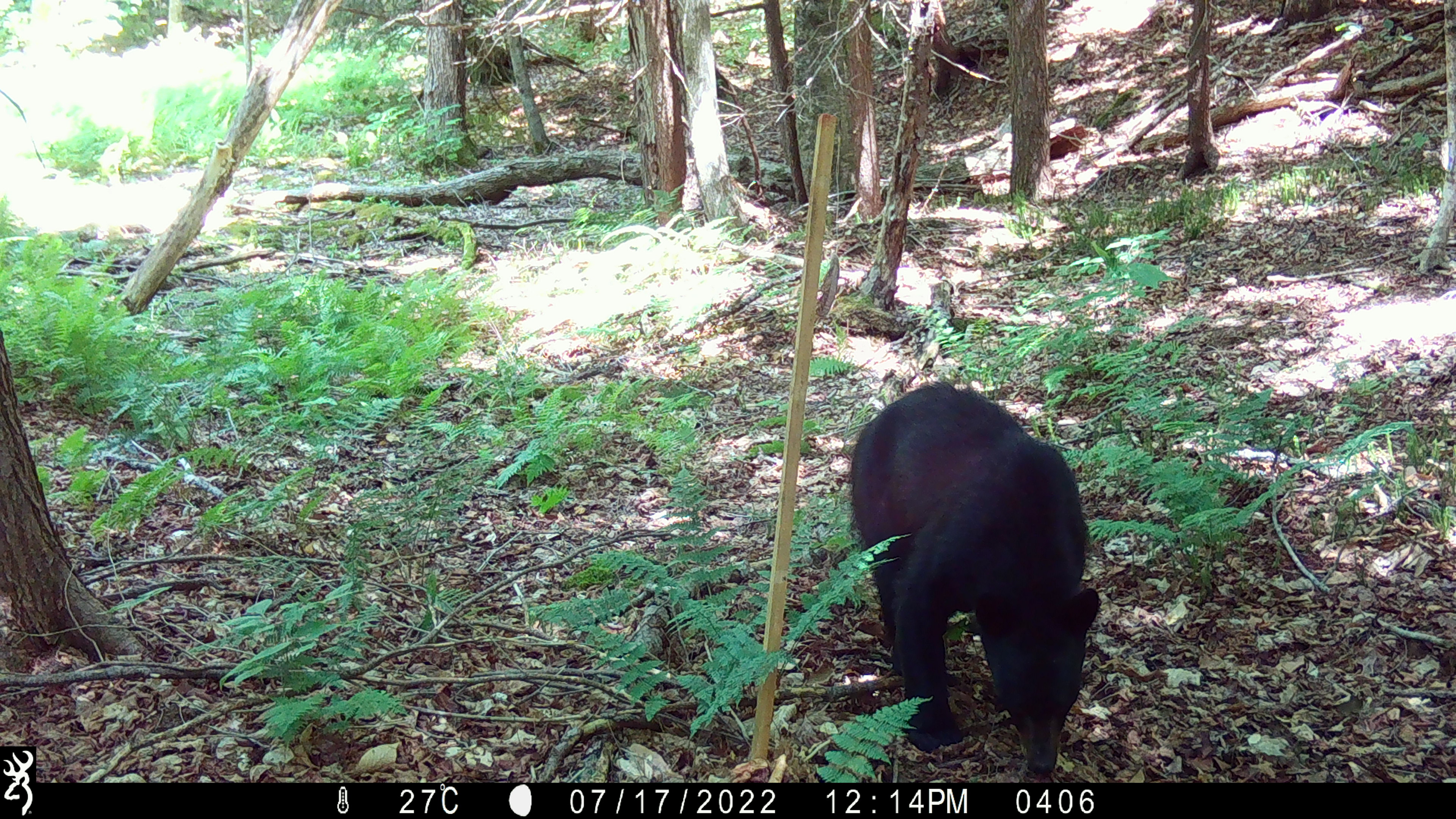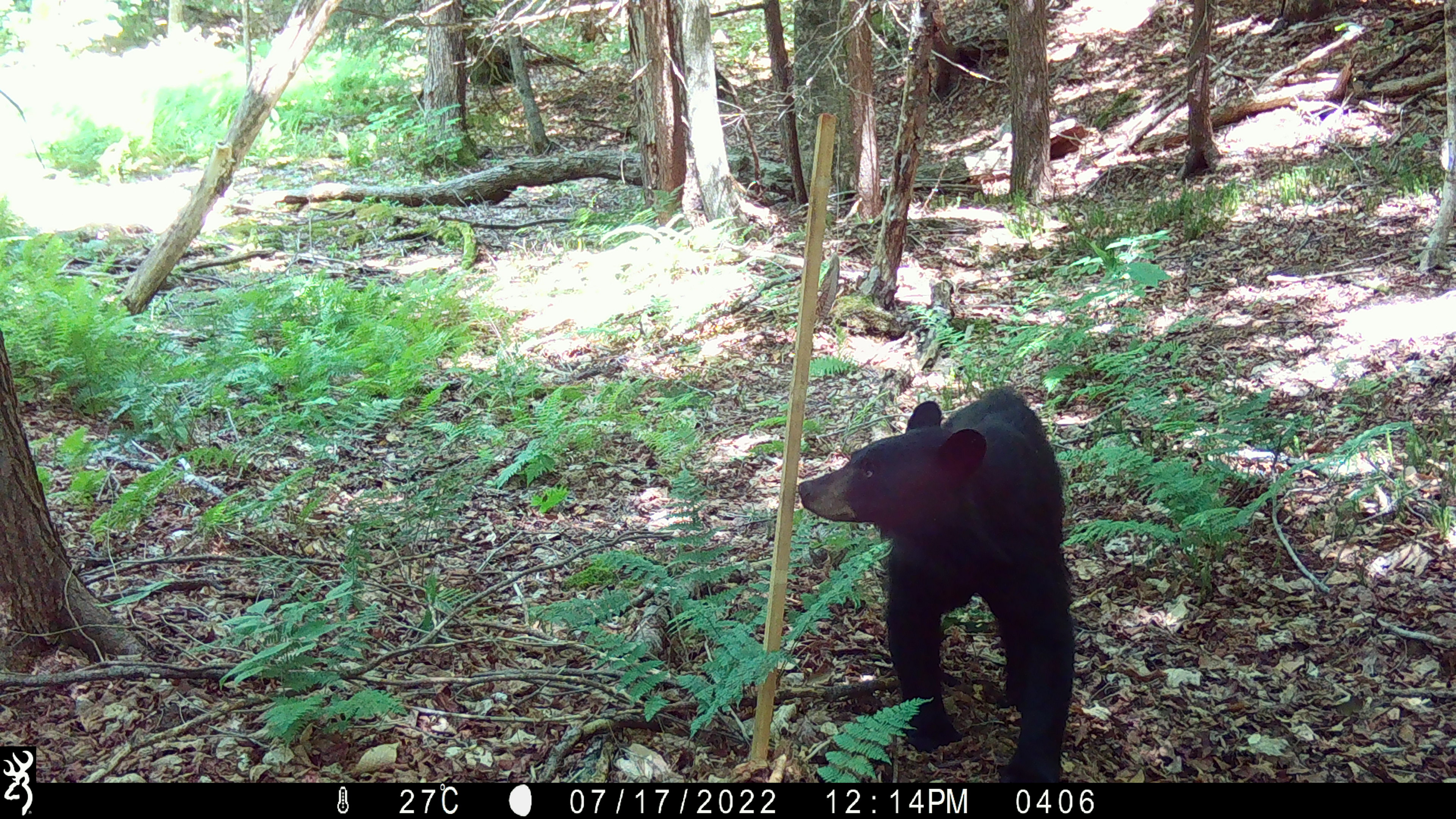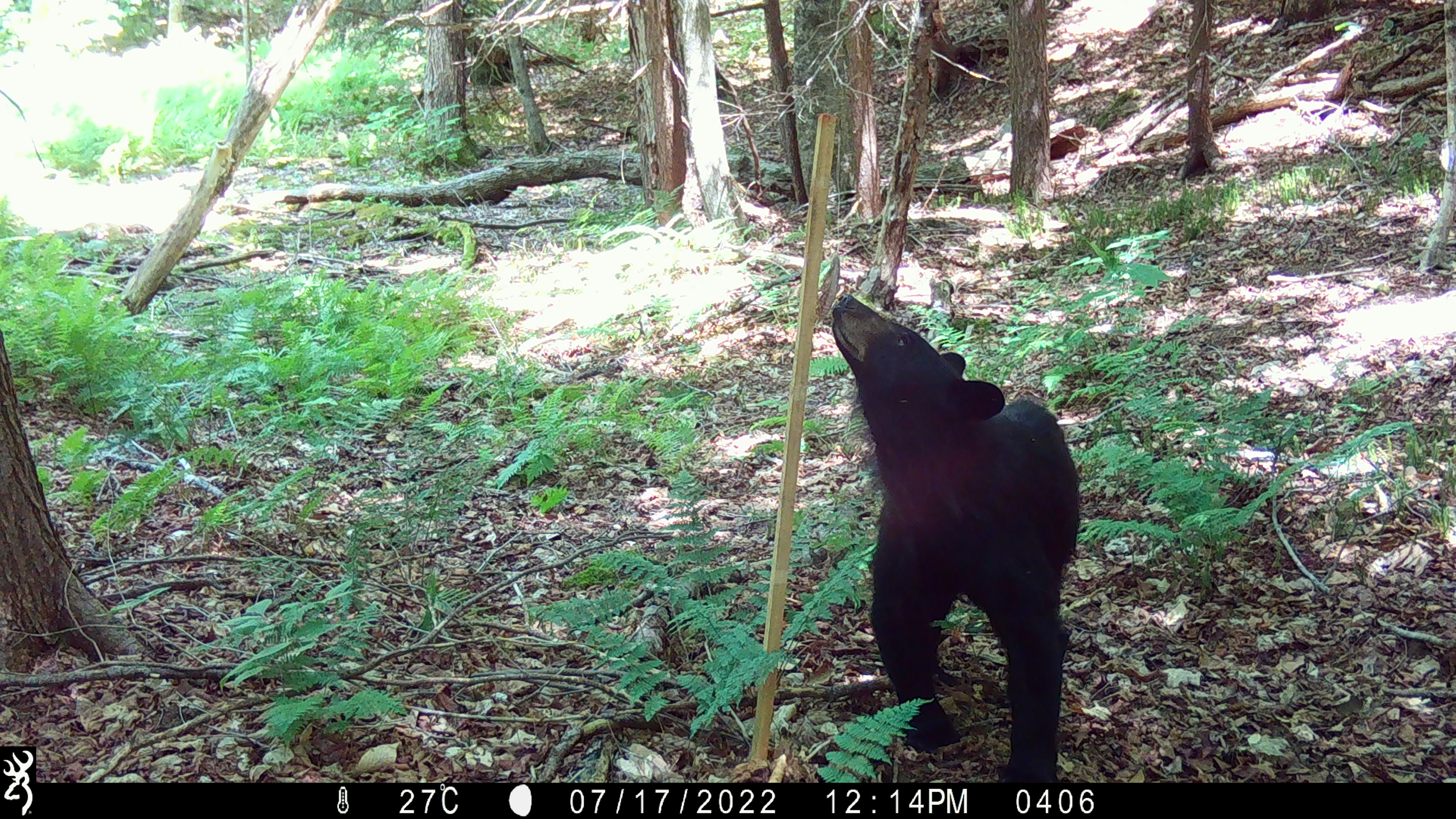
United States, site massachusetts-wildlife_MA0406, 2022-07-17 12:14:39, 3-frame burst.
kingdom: Animalia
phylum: Chordata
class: Mammalia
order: Carnivora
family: Ursidae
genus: Ursus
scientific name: Ursus americanus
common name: black bear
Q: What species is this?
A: Black bear (Ursus americanus).